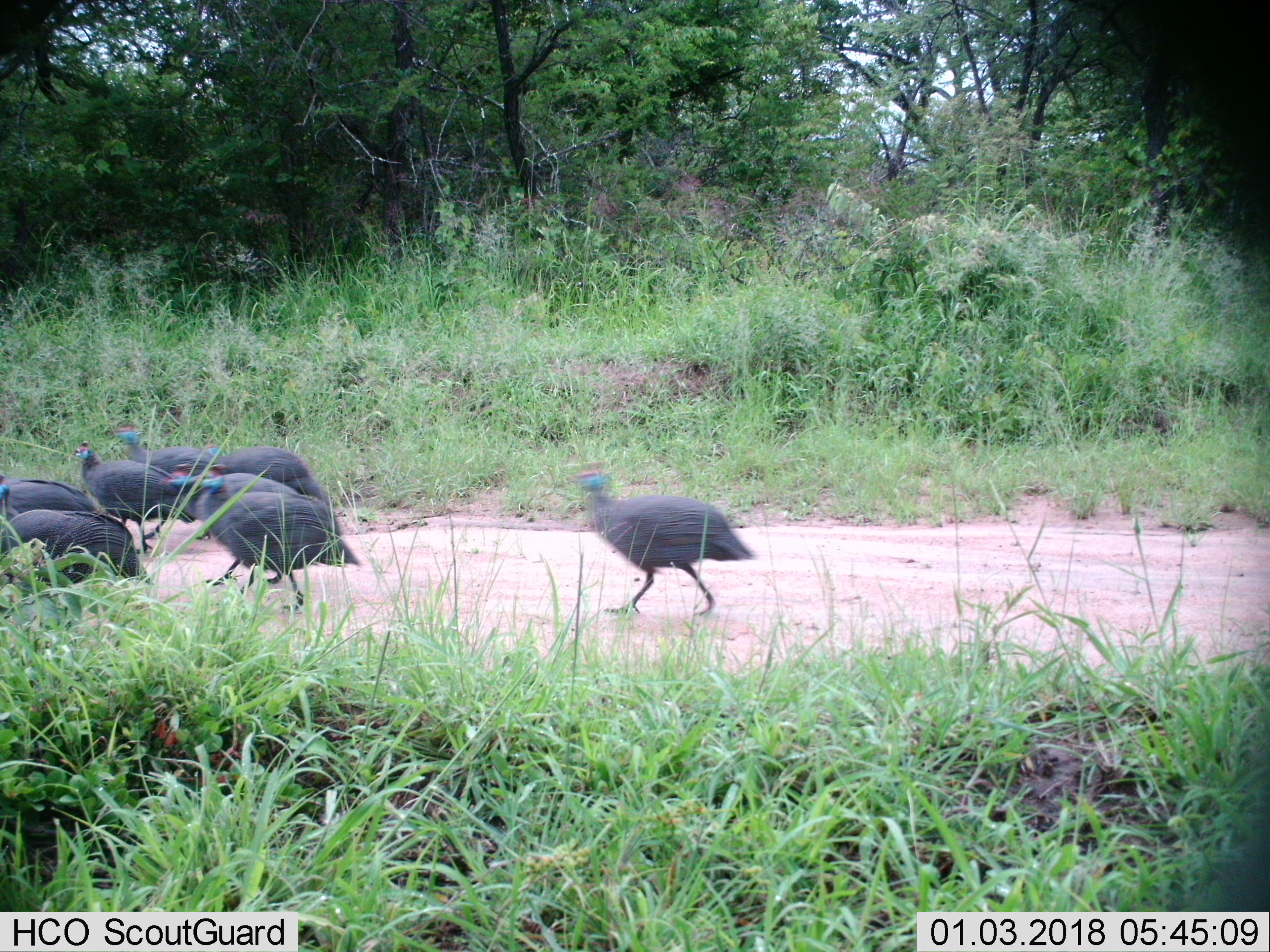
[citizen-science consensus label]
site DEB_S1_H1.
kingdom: Animalia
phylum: Chordata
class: Aves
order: Galliformes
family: Numididae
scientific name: Numididae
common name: guineafowl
Guineafowl (Numididae), count 8. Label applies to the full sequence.